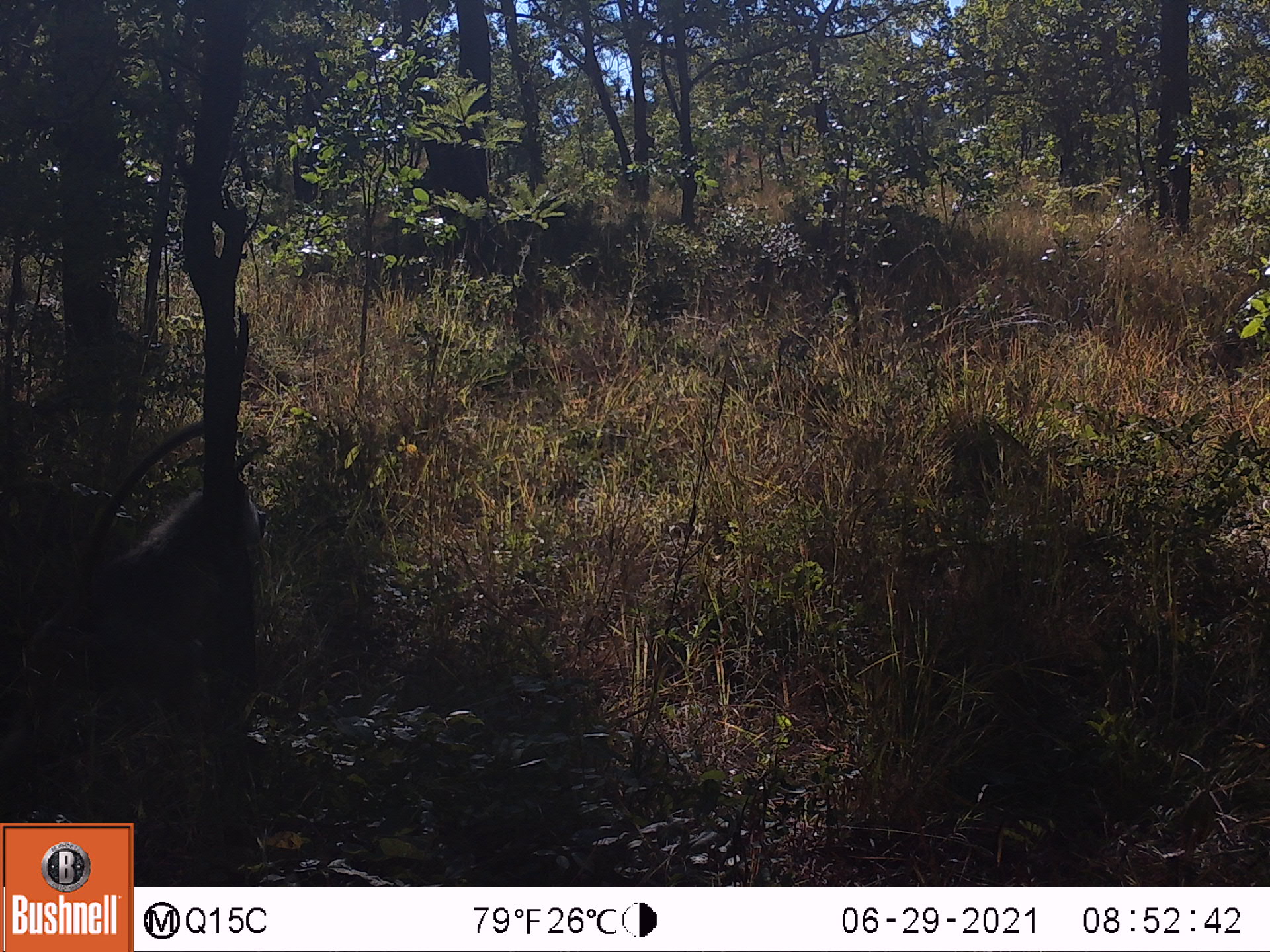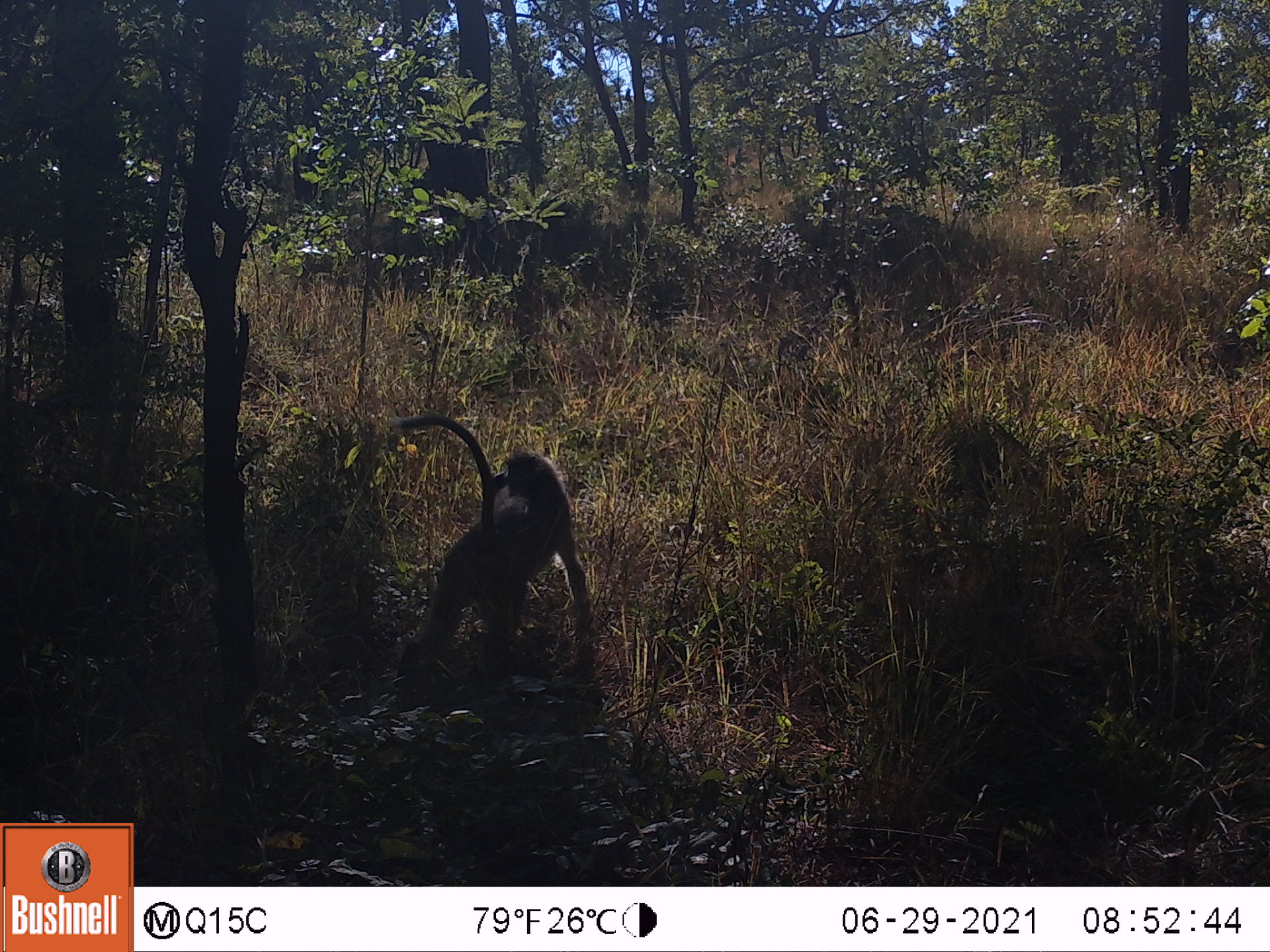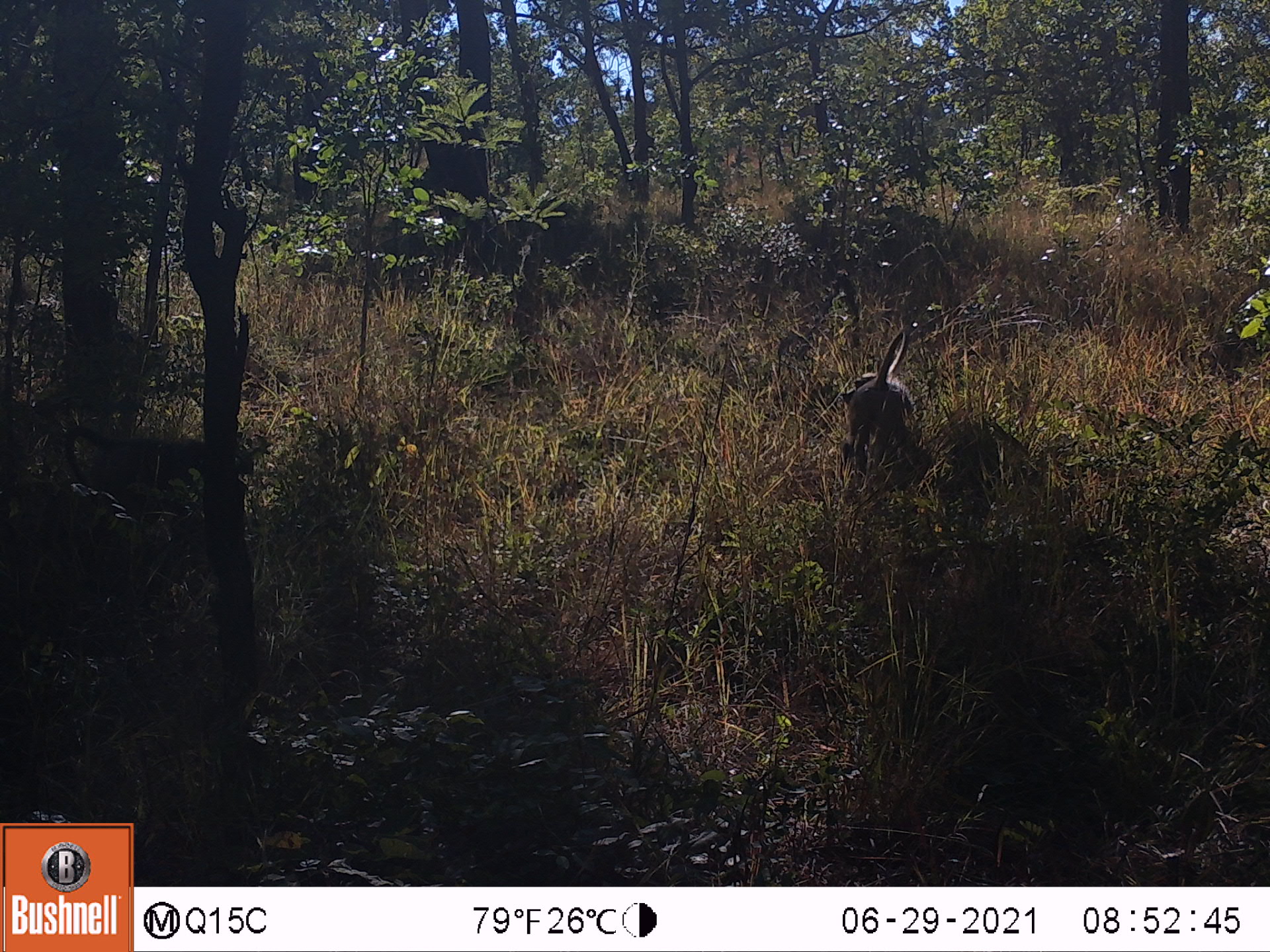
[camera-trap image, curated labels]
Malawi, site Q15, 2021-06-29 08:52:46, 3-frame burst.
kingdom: Animalia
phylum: Chordata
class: Mammalia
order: Primates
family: Cercopithecidae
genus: Papio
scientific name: Papio cynocephalus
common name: yellow baboon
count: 1